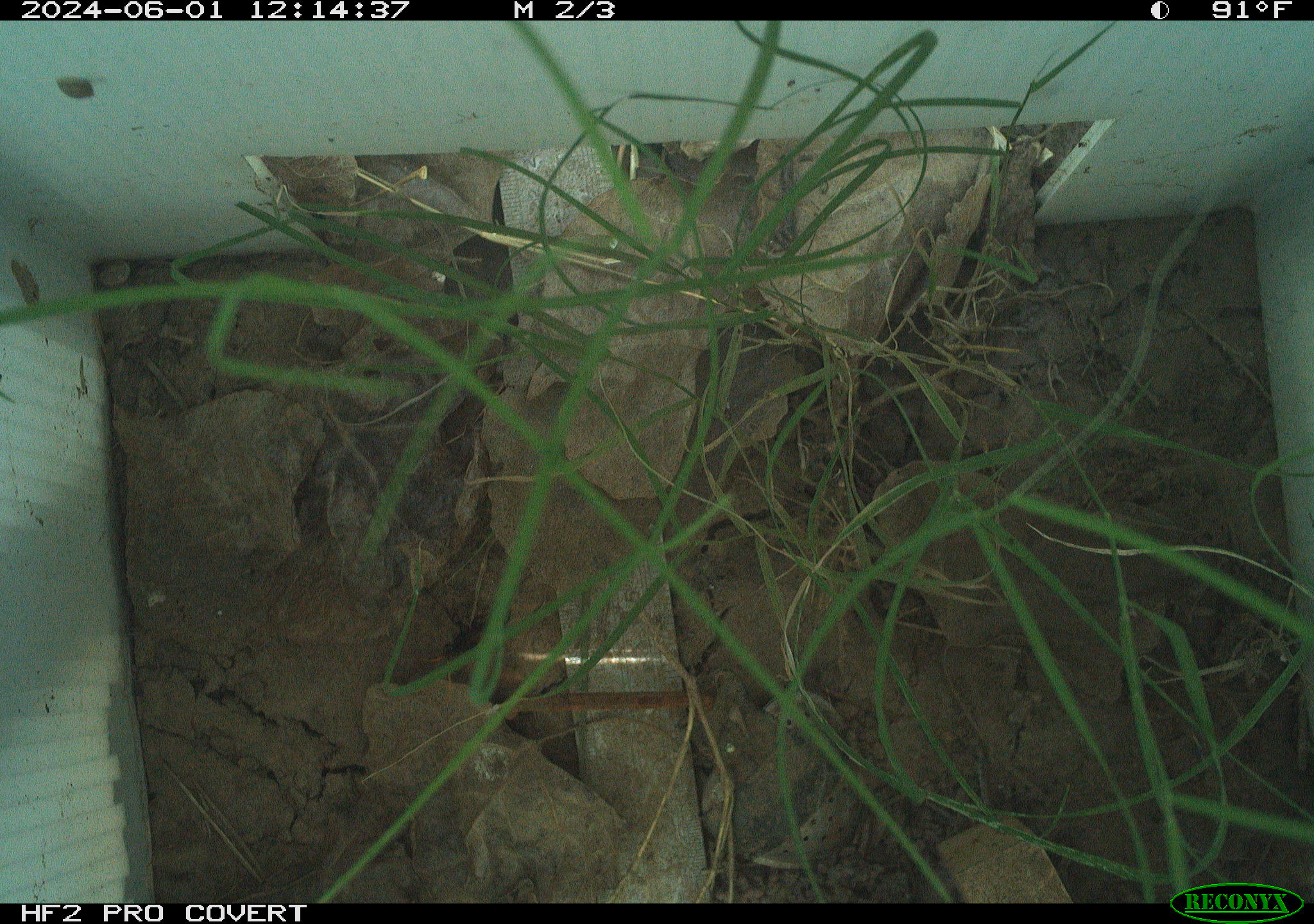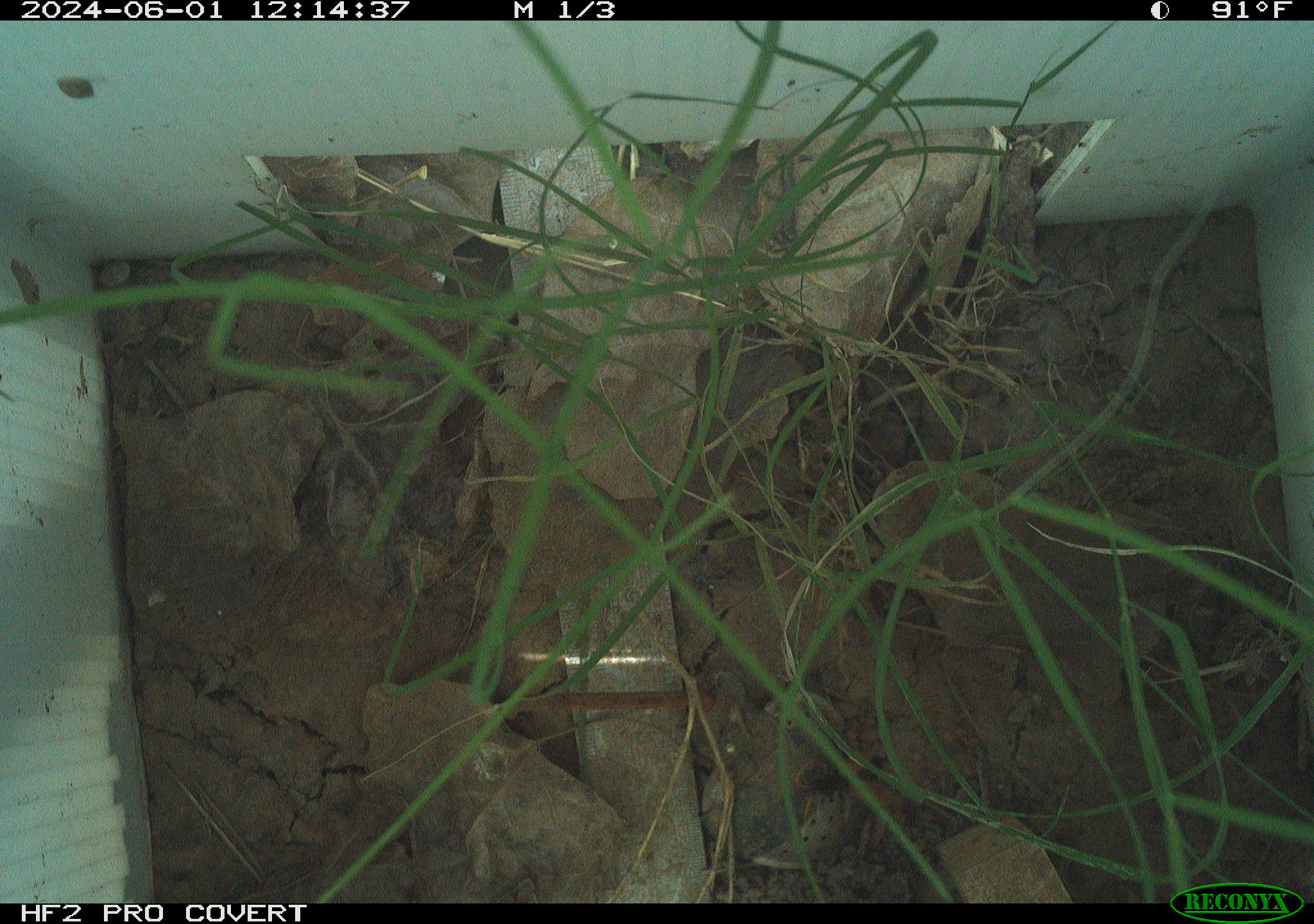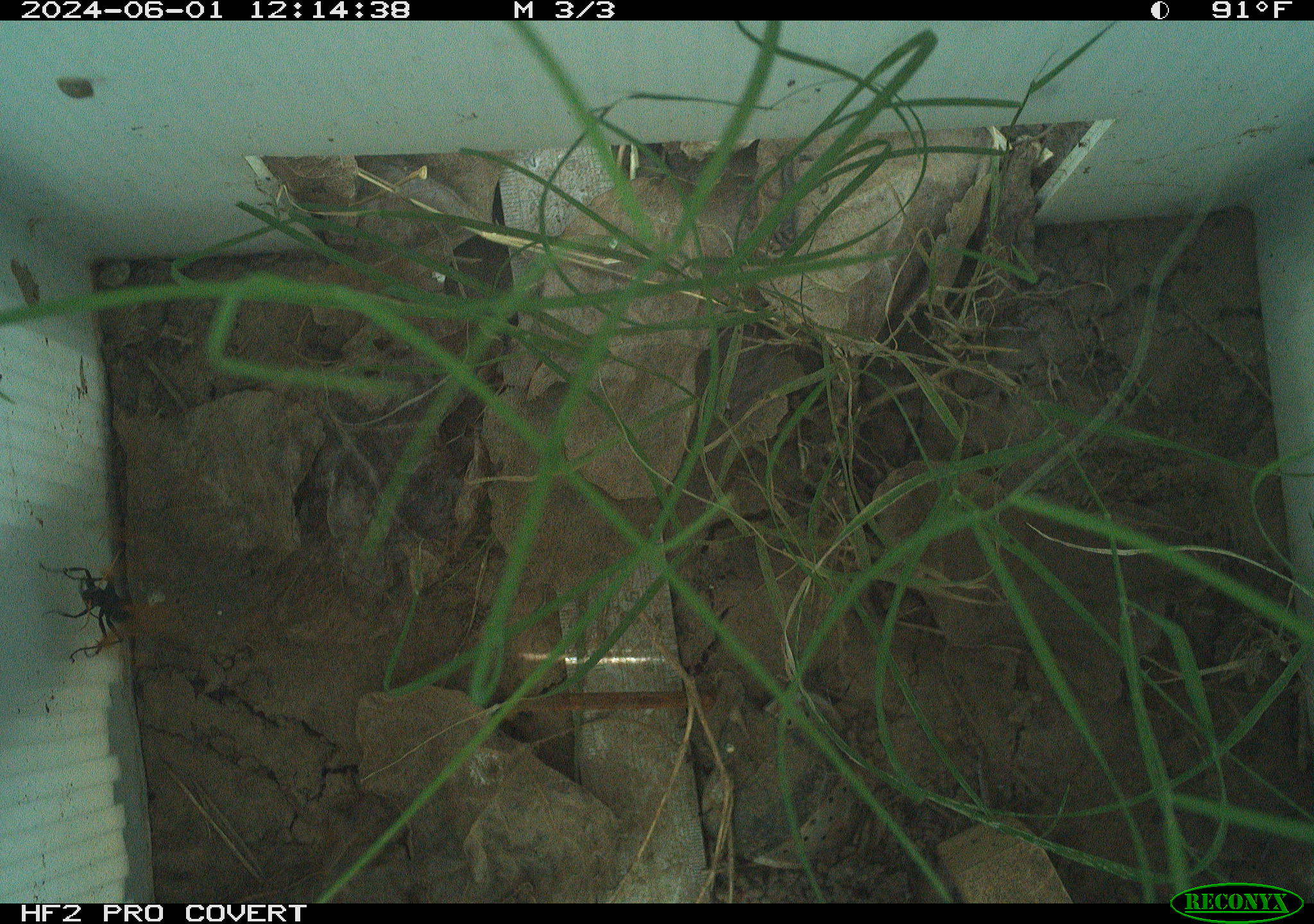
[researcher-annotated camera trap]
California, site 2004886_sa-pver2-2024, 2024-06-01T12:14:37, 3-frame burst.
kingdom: Animalia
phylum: Arthropoda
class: Insecta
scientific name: Insecta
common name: insect